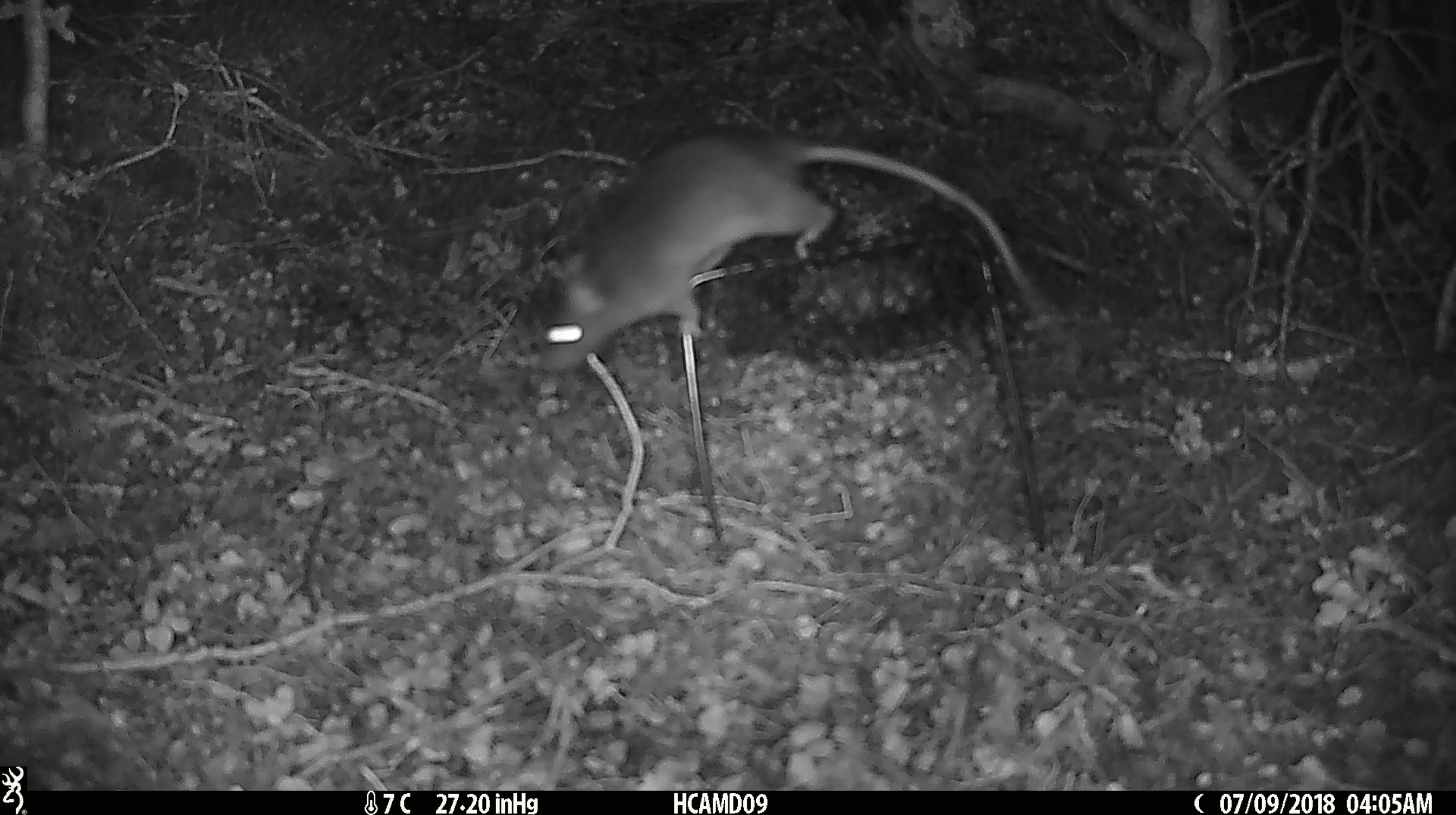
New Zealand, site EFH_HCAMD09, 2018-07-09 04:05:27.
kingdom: Animalia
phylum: Chordata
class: Mammalia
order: Rodentia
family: Muridae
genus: Rattus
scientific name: Rattus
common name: rat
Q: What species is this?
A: Rat (Rattus).